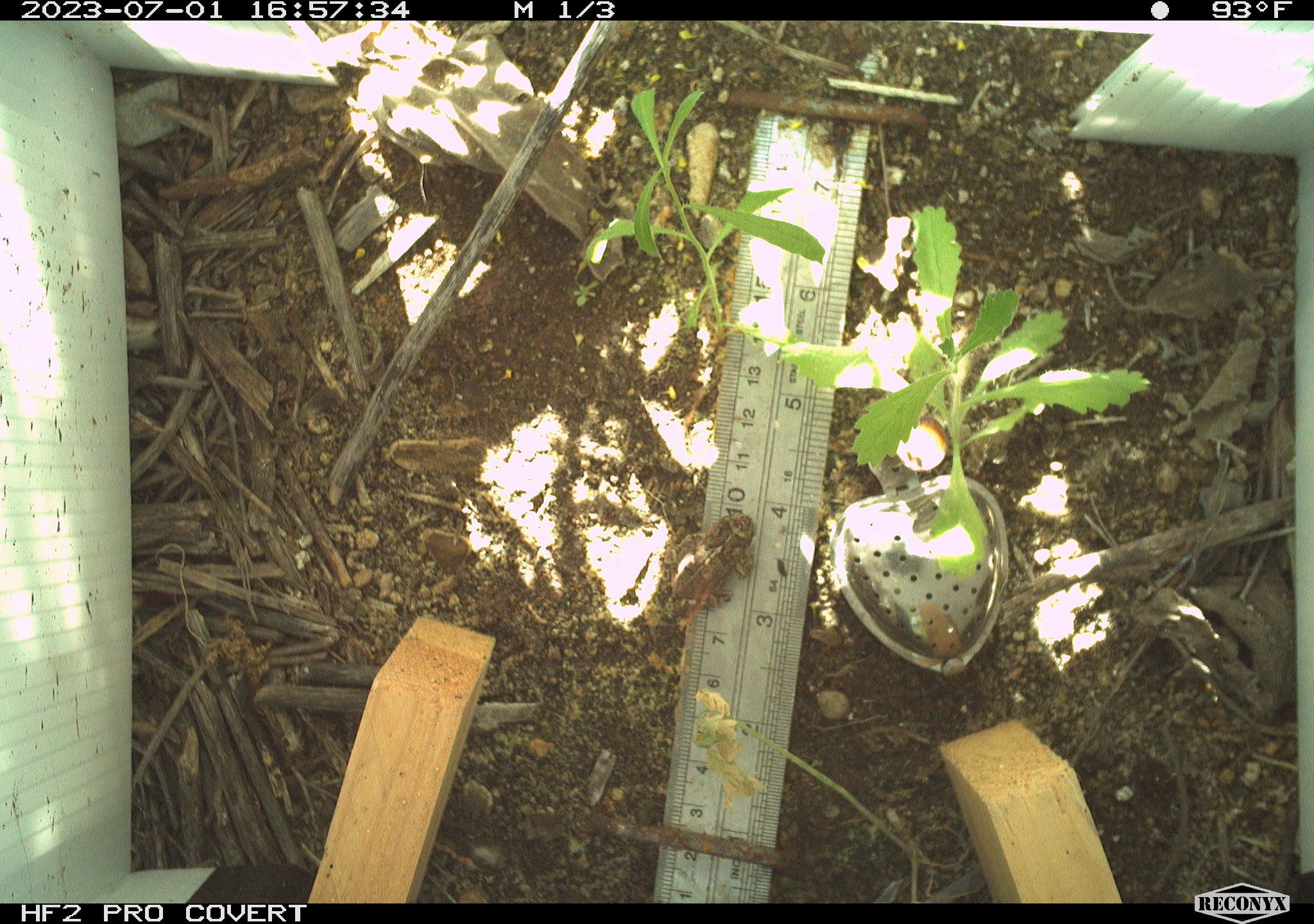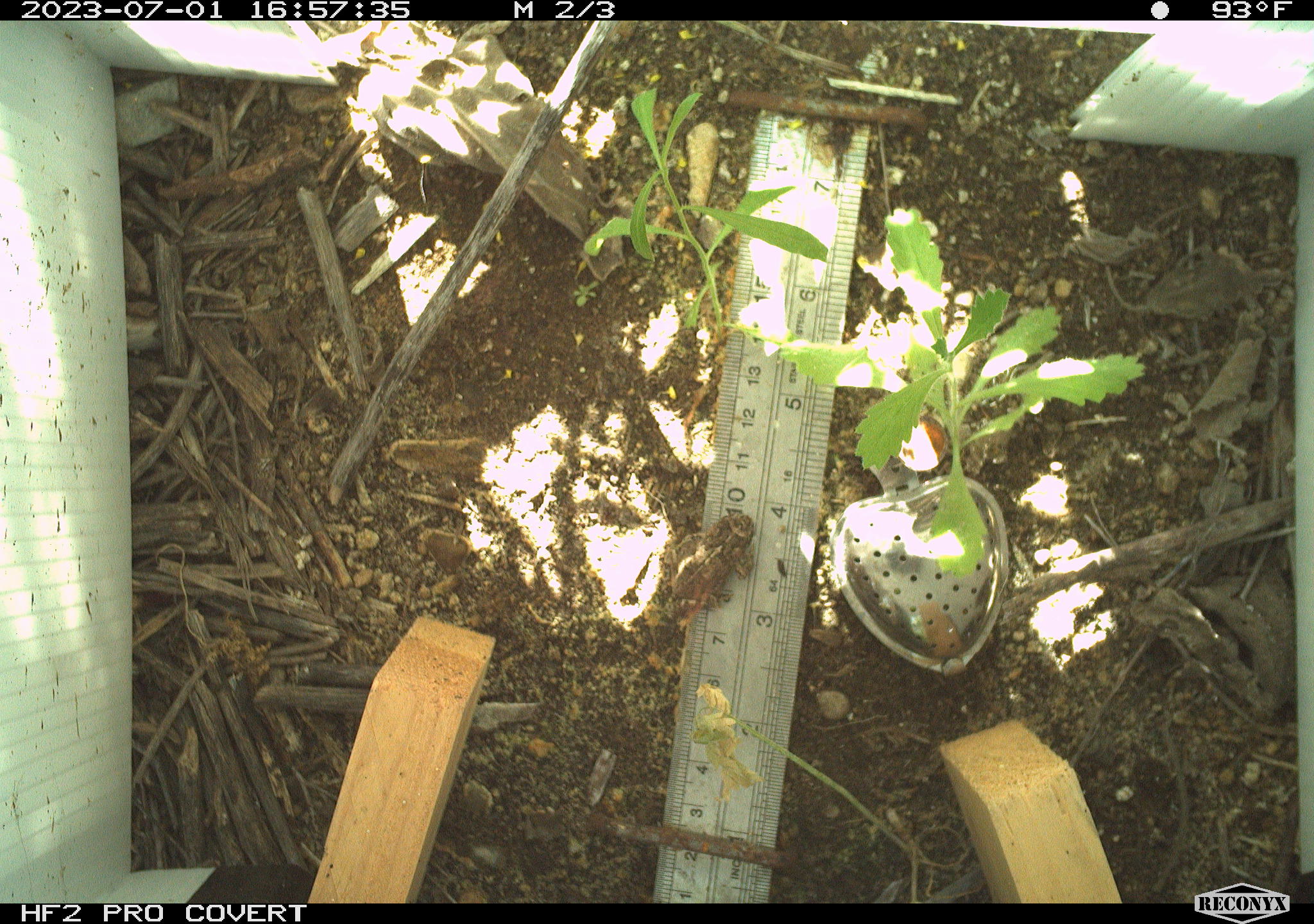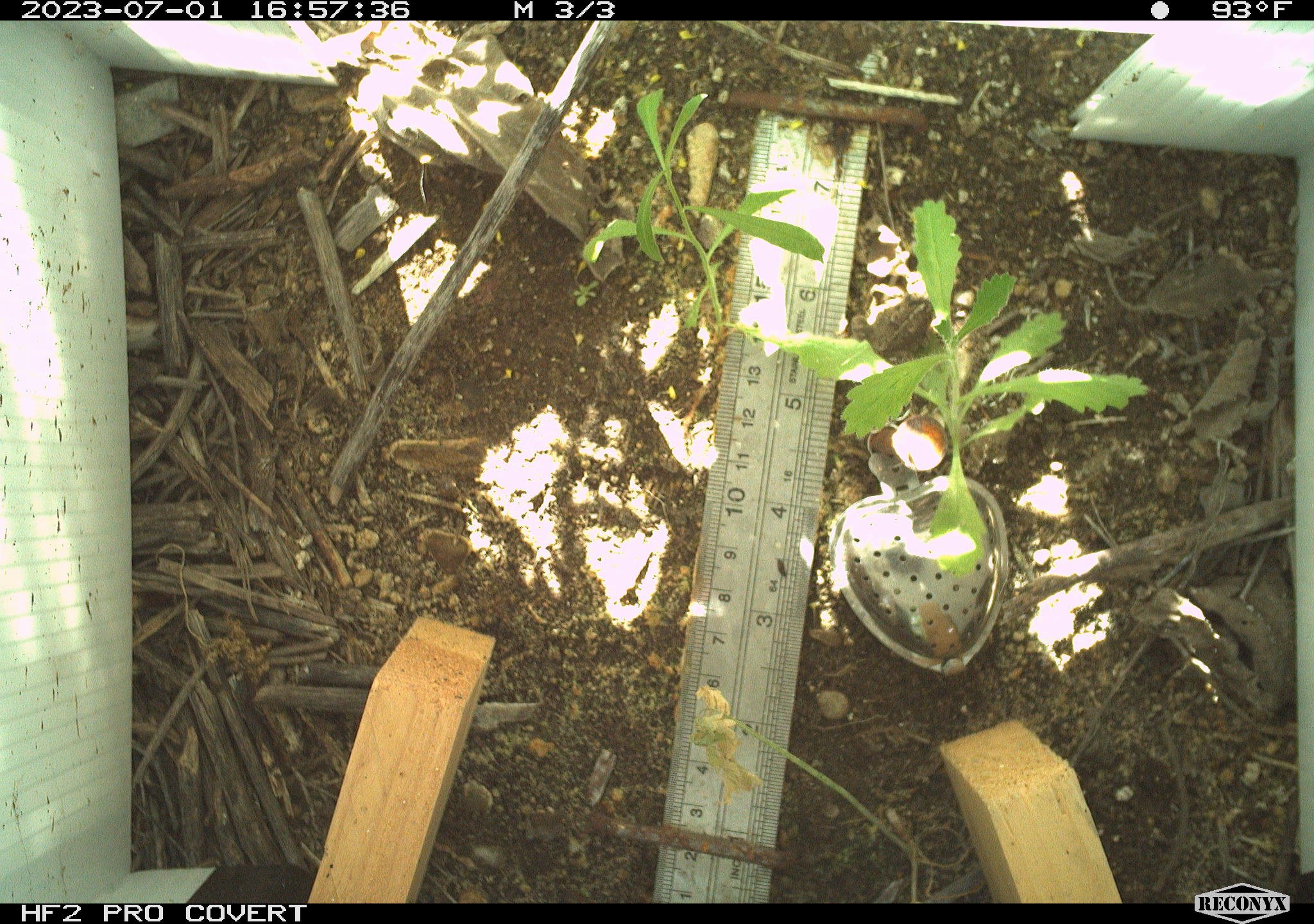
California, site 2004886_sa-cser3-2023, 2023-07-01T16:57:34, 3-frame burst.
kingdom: Animalia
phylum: Chordata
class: Amphibia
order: Anura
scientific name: Anura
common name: frogs